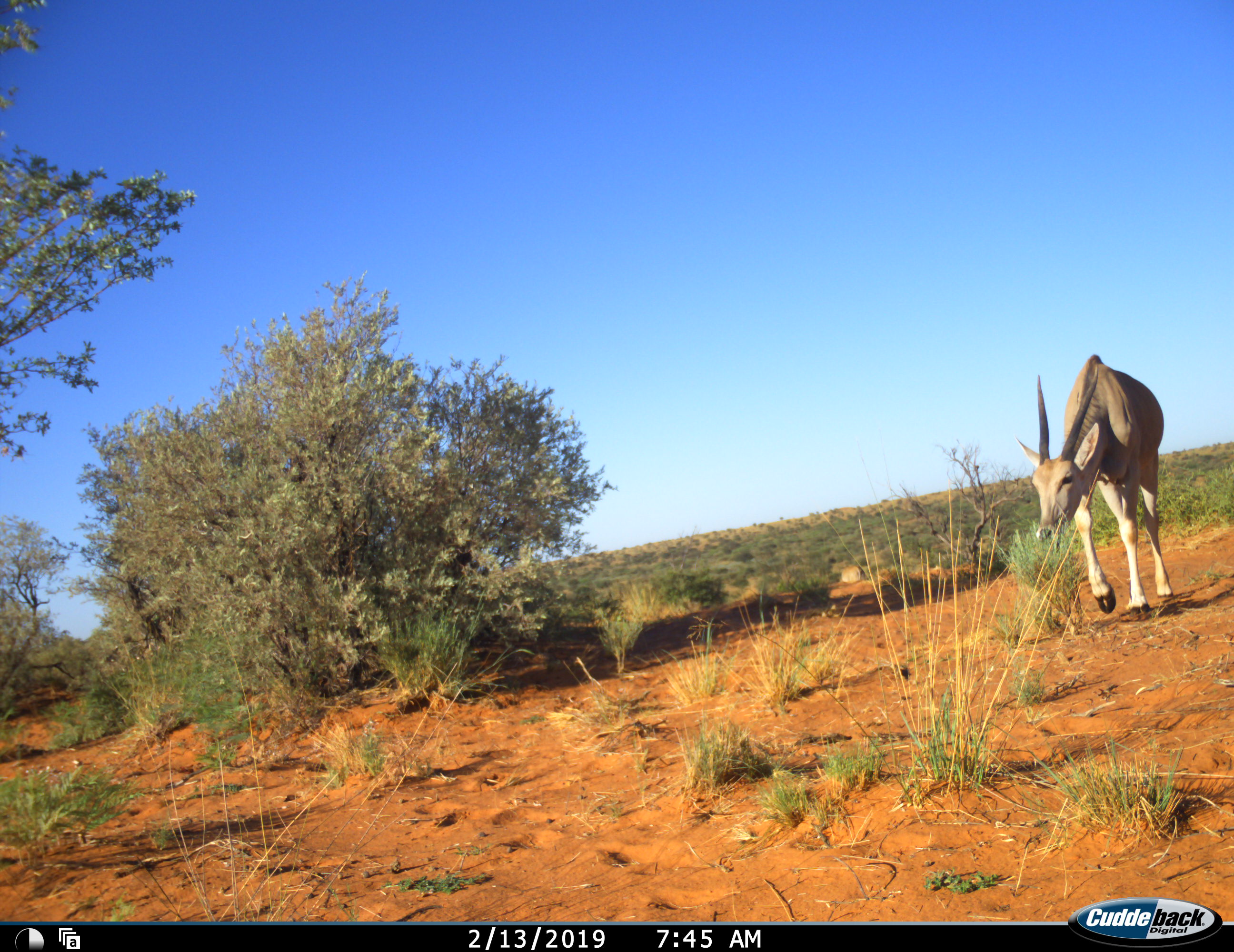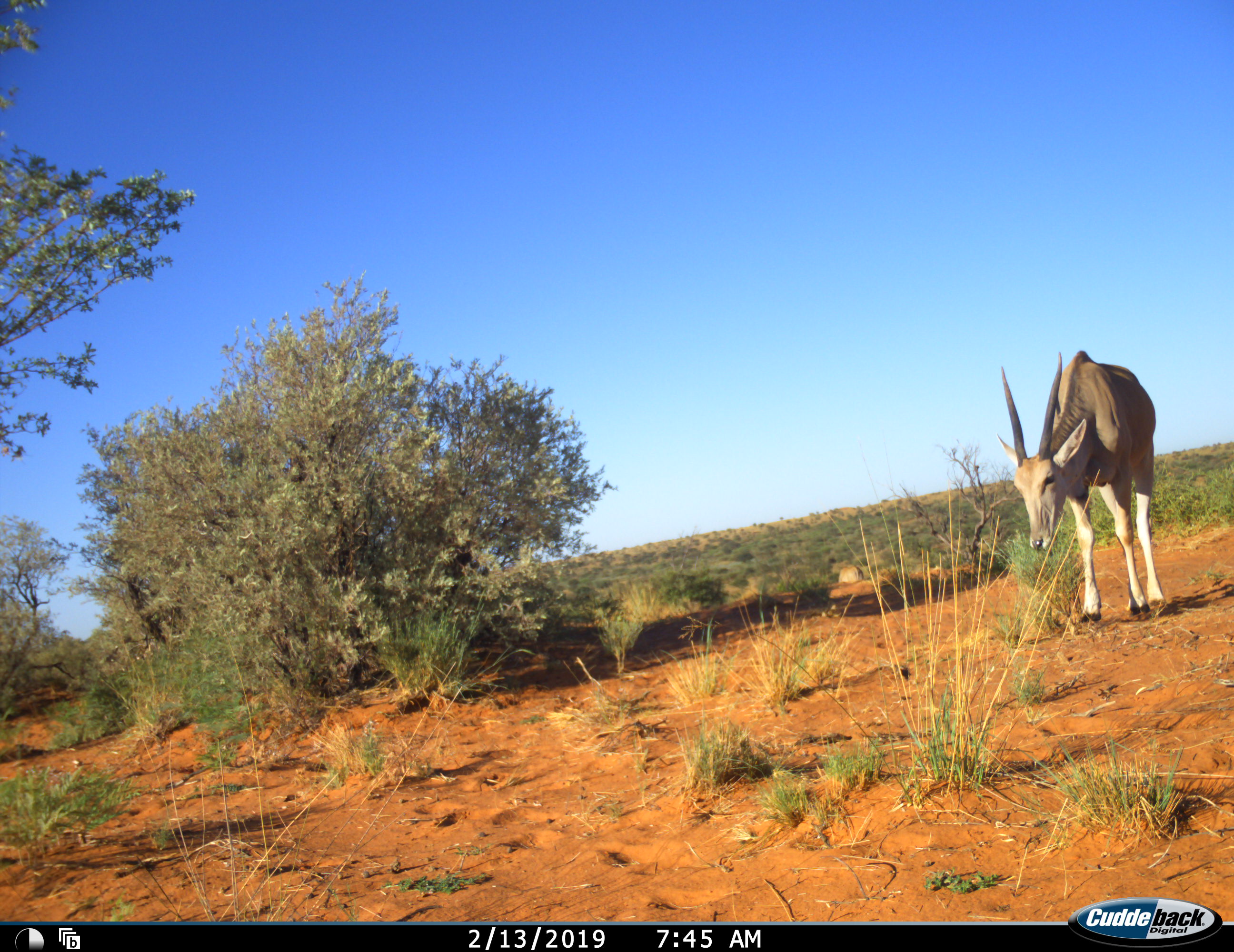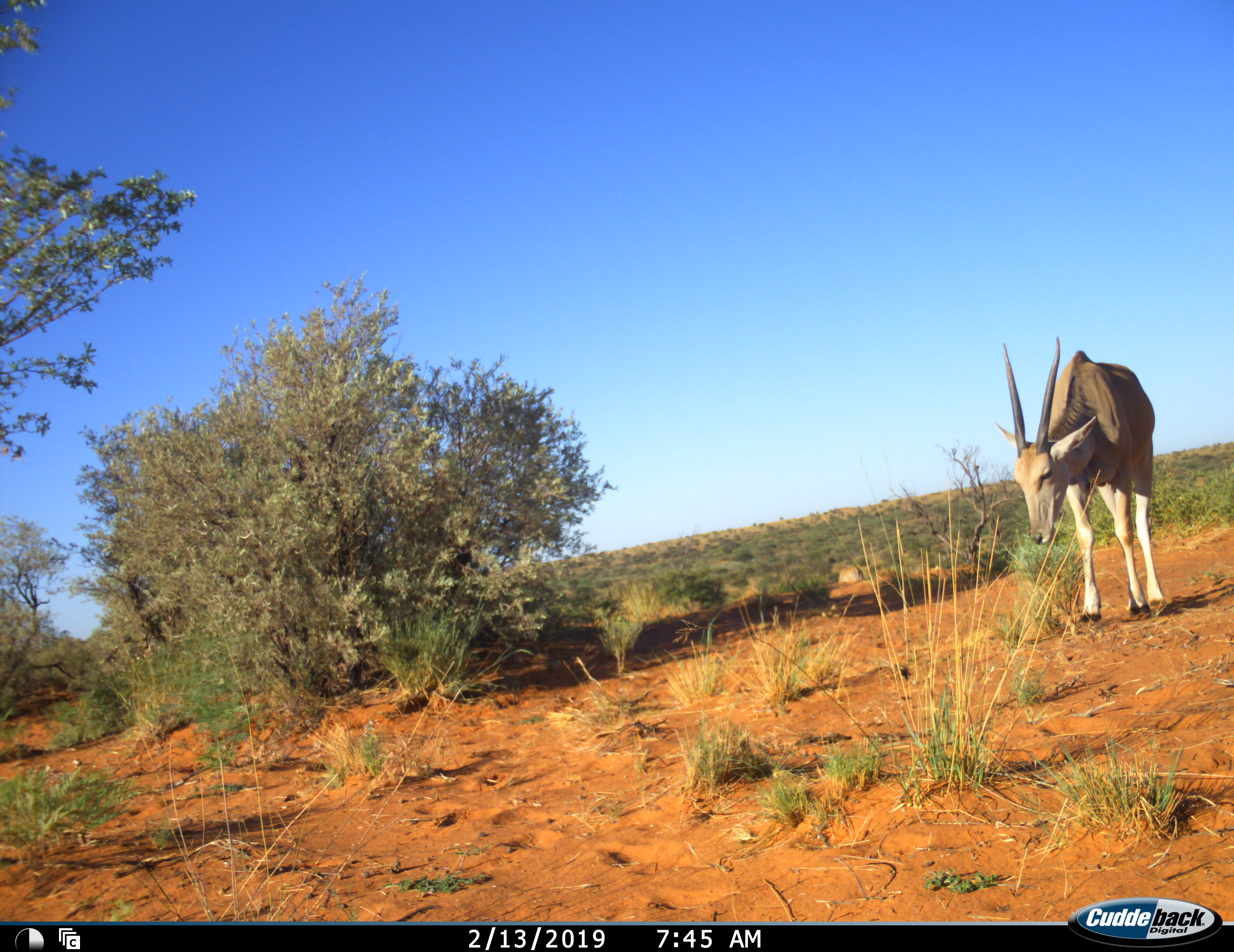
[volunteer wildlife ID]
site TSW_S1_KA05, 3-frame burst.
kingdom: Animalia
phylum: Chordata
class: Mammalia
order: Artiodactyla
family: Bovidae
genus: Tragelaphus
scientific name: Tragelaphus oryx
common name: eland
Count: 1.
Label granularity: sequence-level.